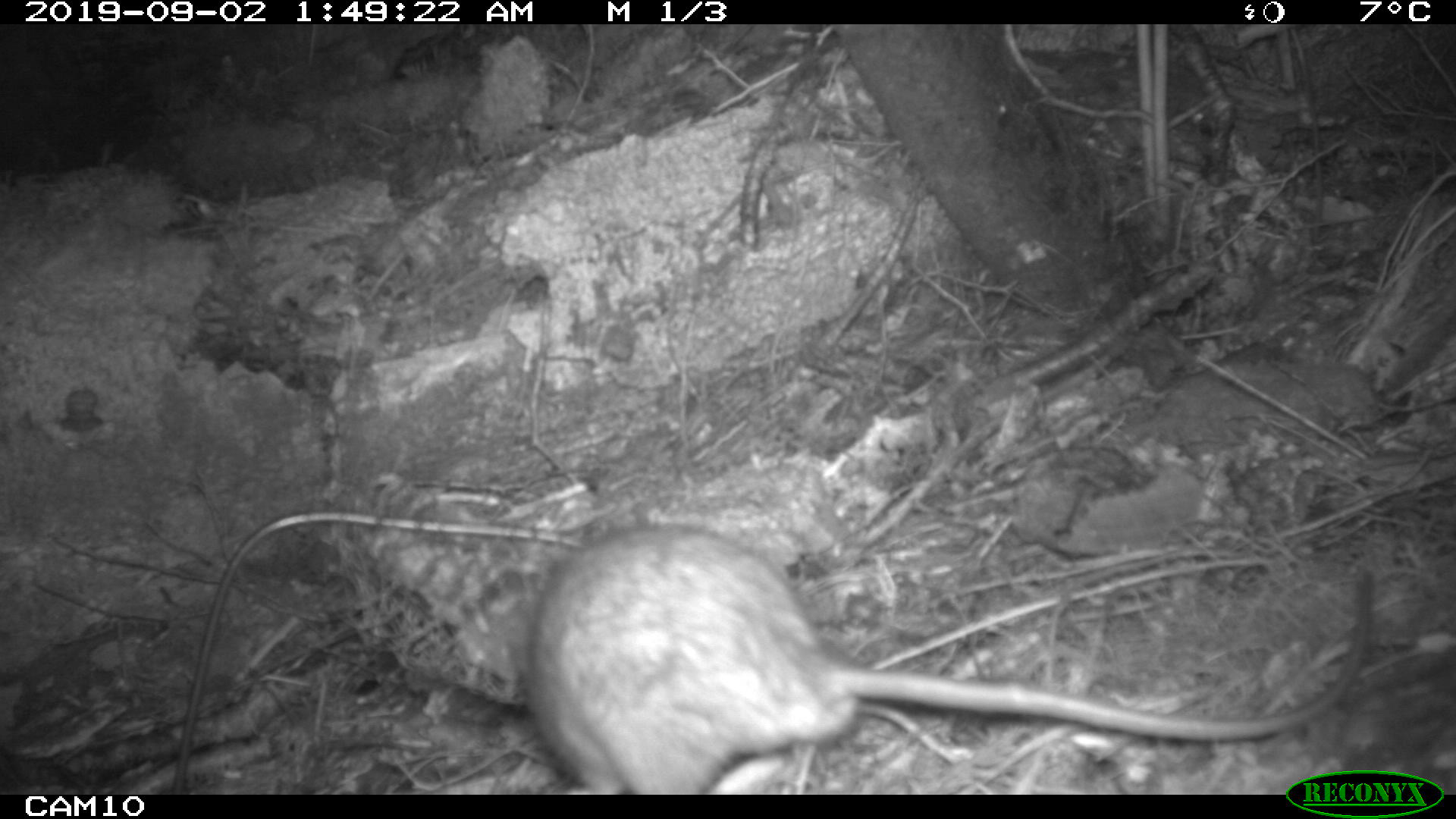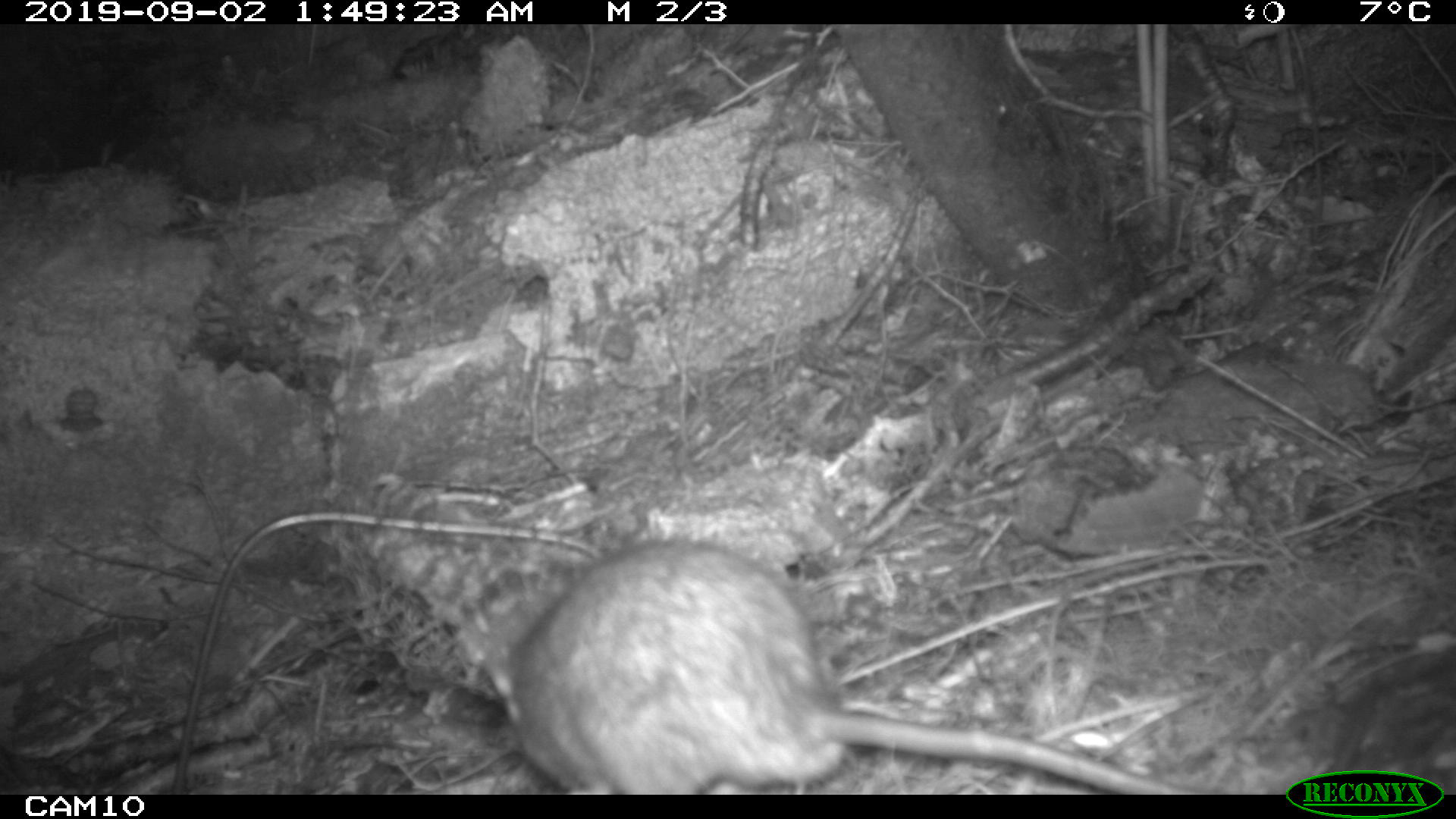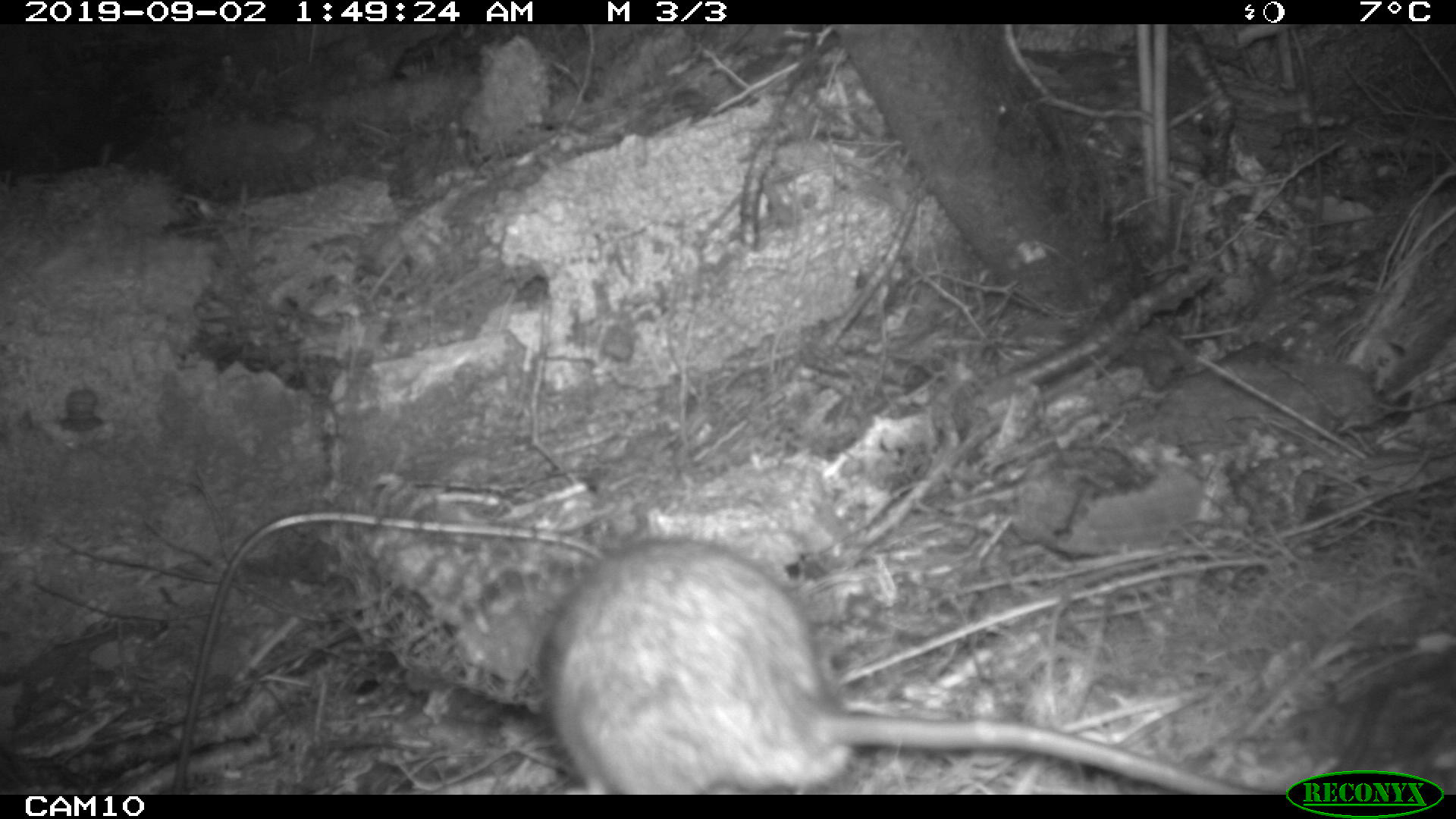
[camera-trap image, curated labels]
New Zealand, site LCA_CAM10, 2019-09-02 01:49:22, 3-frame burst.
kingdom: Animalia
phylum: Chordata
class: Mammalia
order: Rodentia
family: Muridae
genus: Rattus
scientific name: Rattus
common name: rat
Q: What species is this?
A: Rat (Rattus).